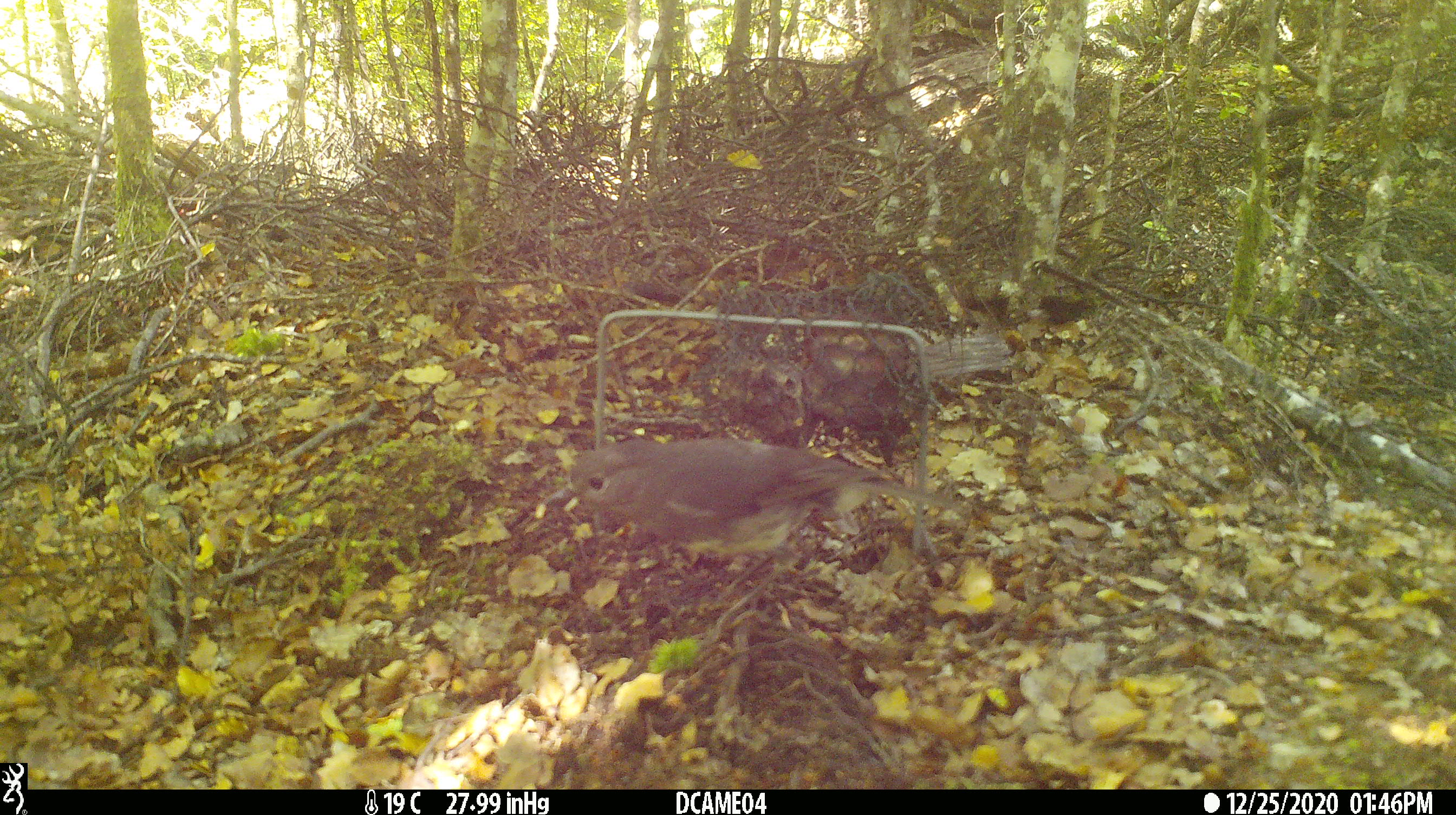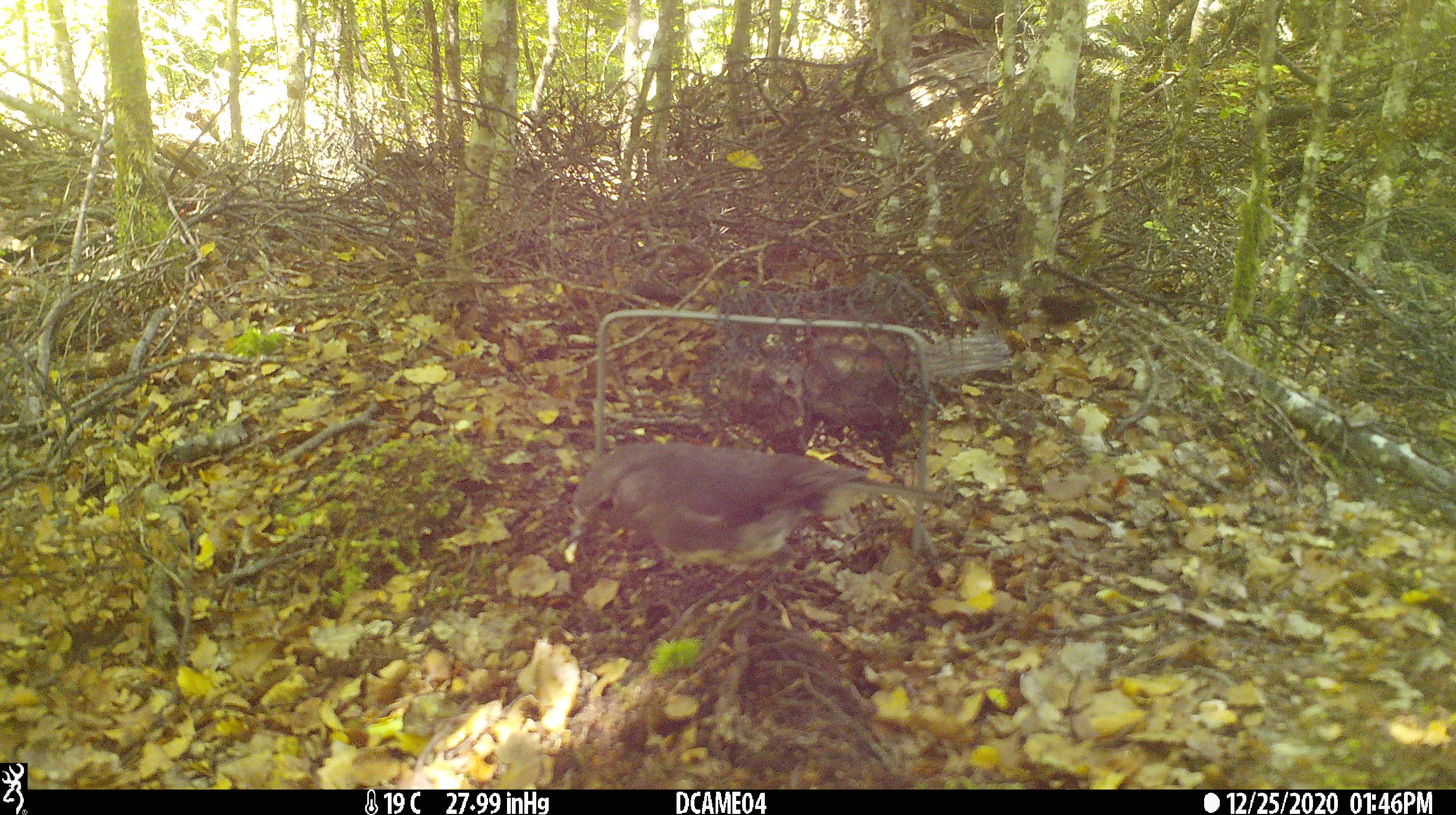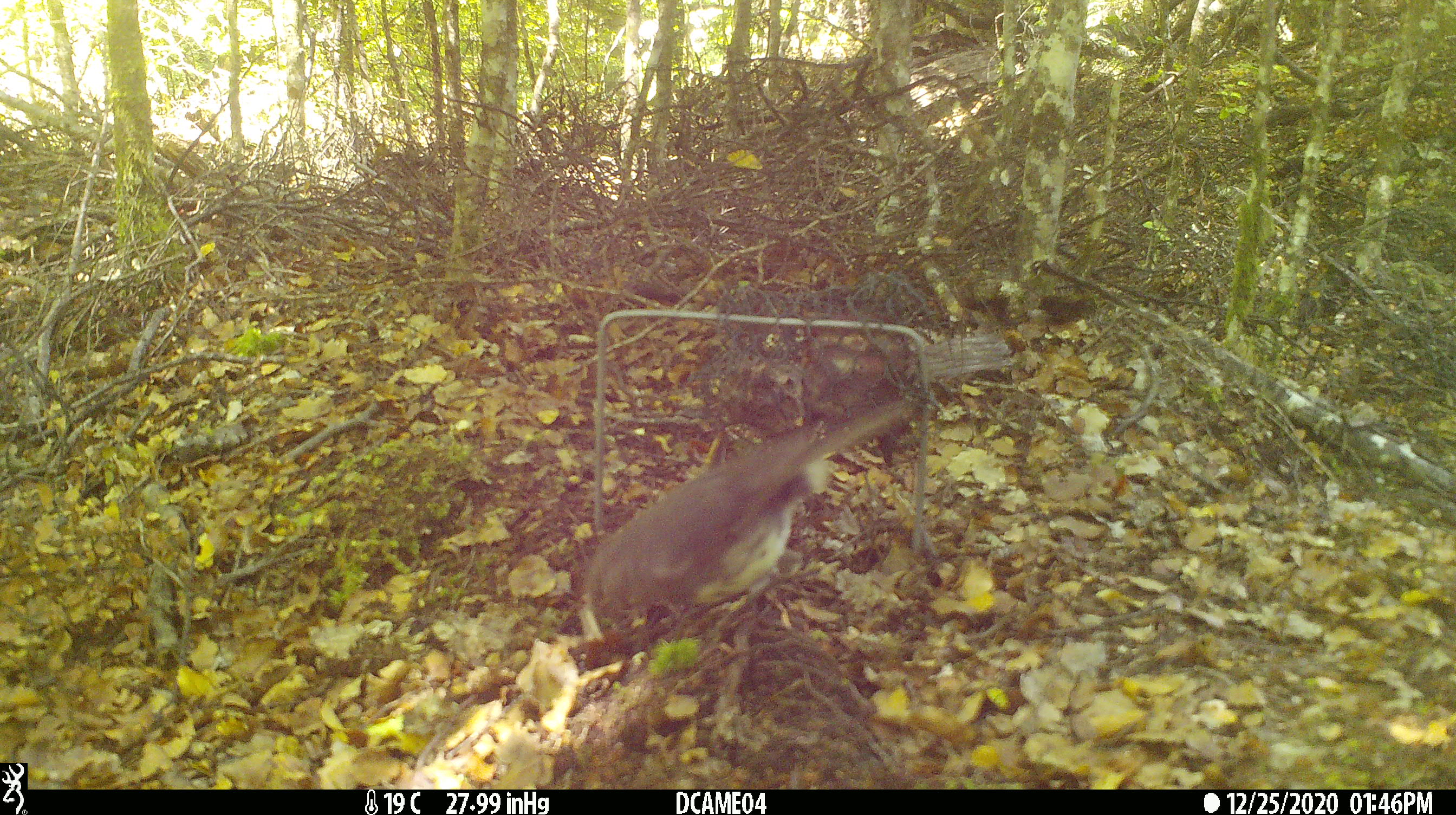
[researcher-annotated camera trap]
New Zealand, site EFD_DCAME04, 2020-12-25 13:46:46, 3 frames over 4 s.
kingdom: Animalia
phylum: Chordata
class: Aves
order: Passeriformes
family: Petroicidae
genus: Petroica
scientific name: Petroica australis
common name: new zealand robin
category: robin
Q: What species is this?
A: Robin (new zealand robin) (Petroica australis).